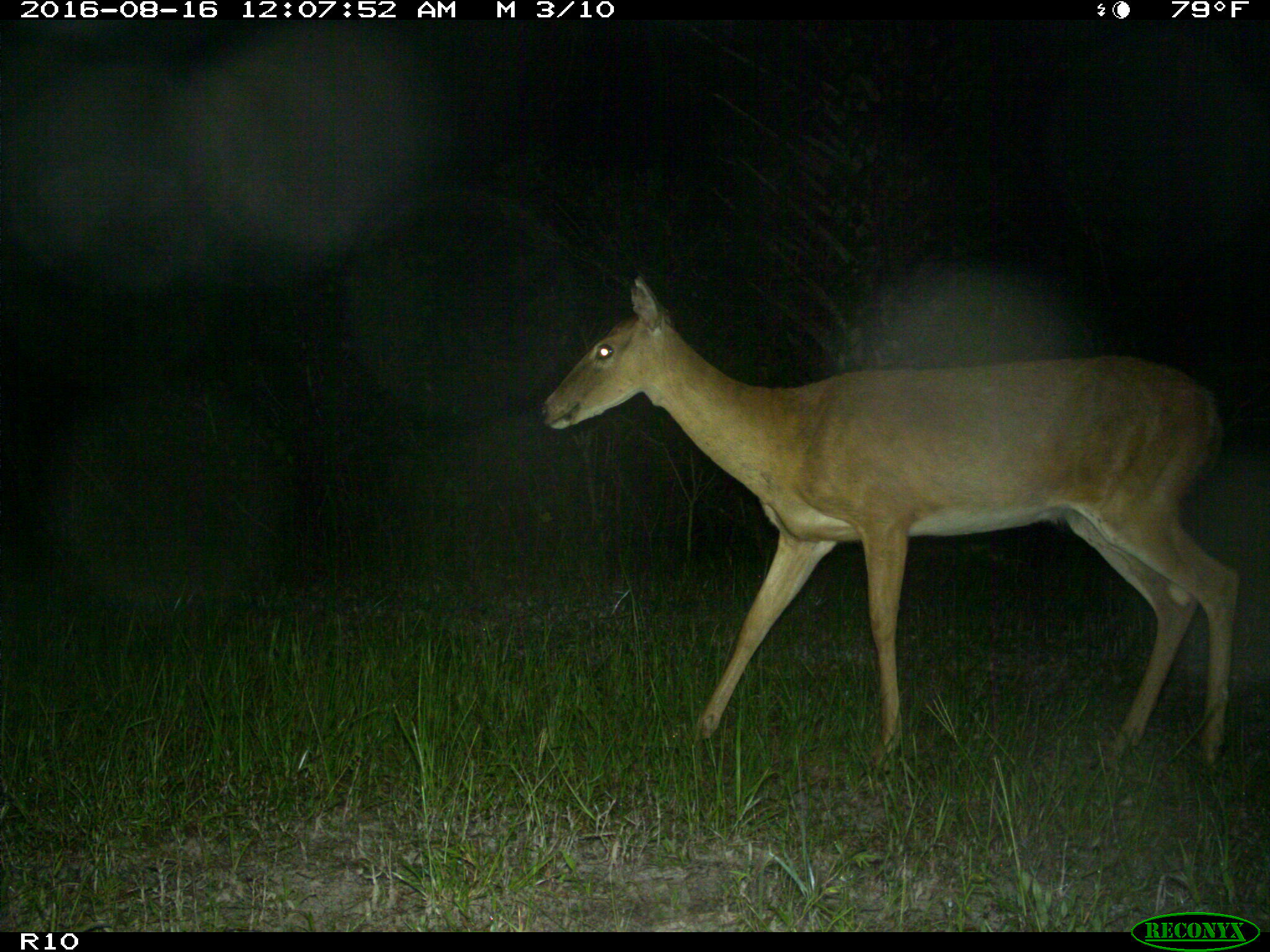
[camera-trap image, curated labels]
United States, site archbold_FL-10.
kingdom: Animalia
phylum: Chordata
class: Mammalia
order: Artiodactyla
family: Cervidae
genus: Odocoileus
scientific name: Odocoileus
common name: deer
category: unidentified deer